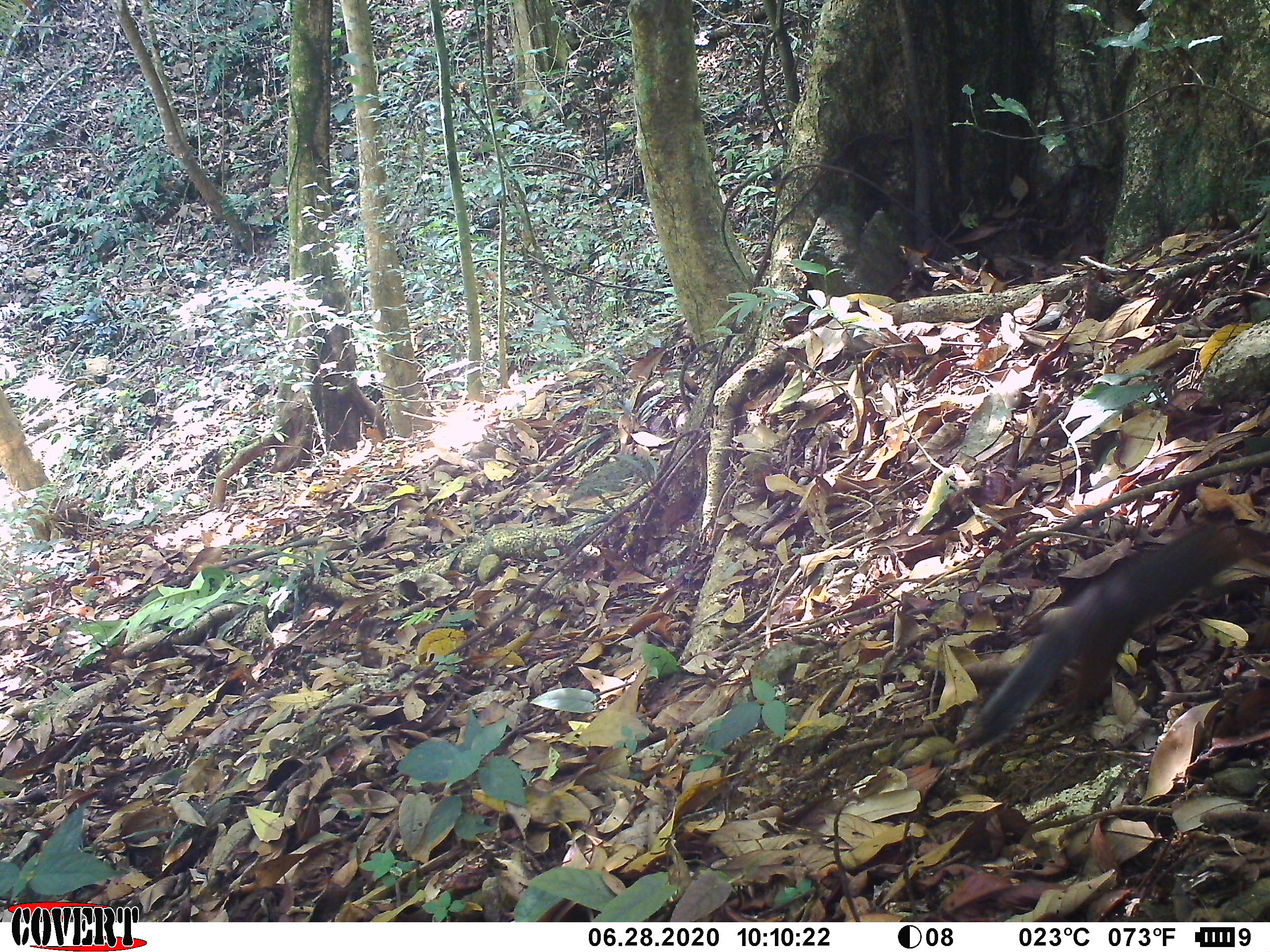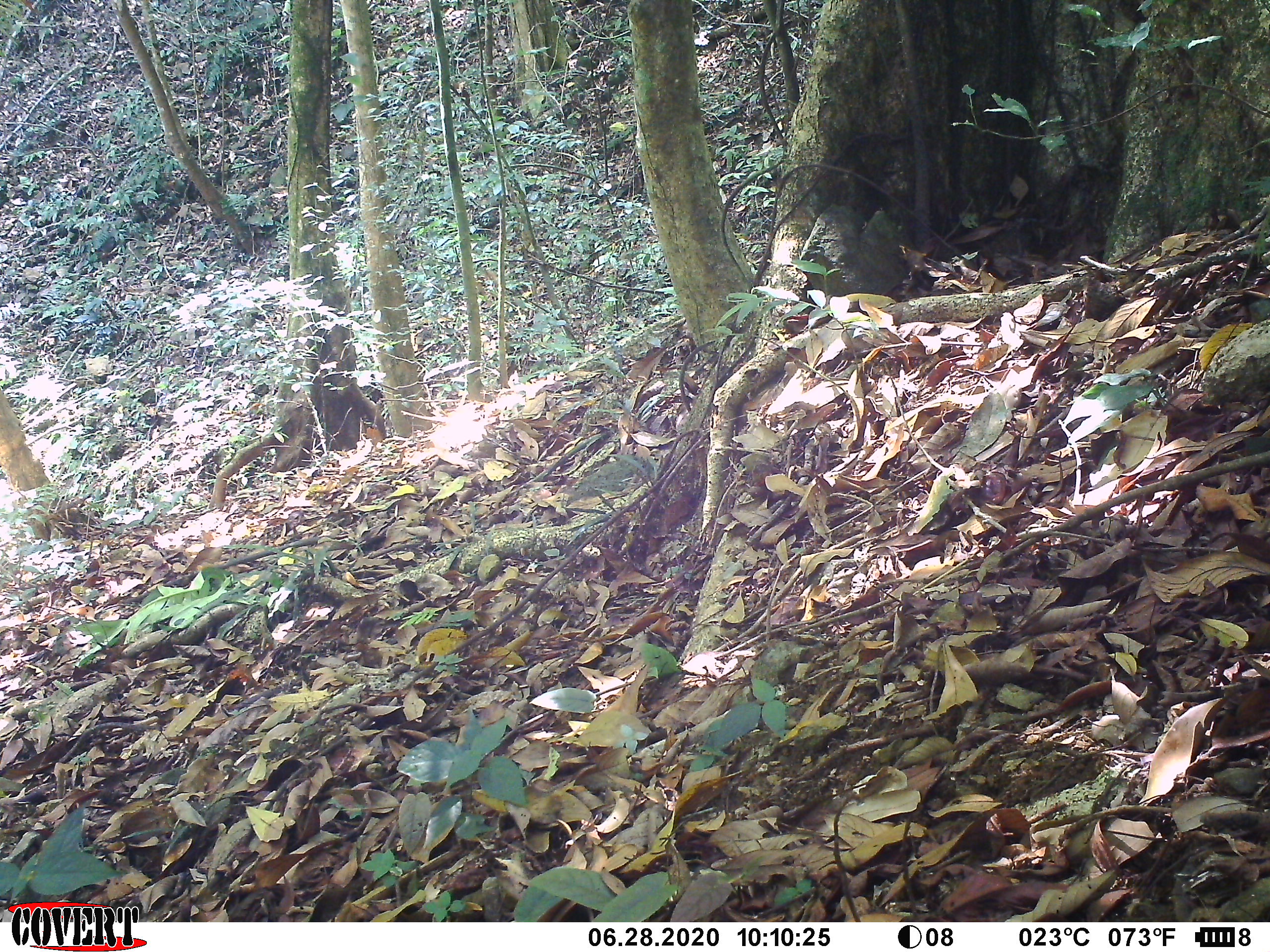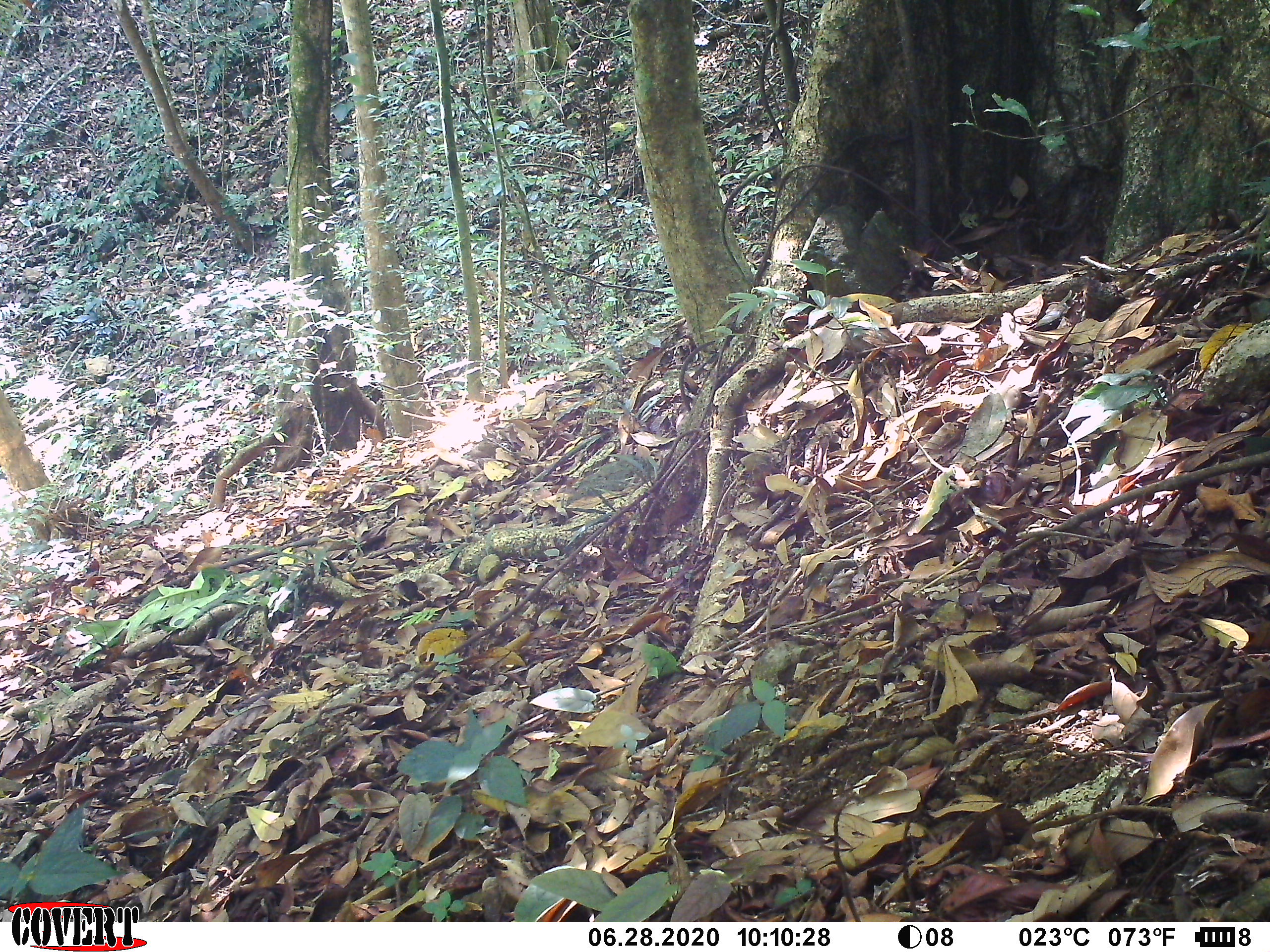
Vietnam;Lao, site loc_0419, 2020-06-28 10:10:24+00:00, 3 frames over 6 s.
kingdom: Animalia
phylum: Chordata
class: Mammalia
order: Rodentia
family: Sciuridae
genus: Dremomys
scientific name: Dremomys rufigenis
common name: red-cheeked squirrel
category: red cheeked squirrel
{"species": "red cheeked squirrel (red-cheeked squirrel) (Dremomys rufigenis)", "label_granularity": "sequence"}